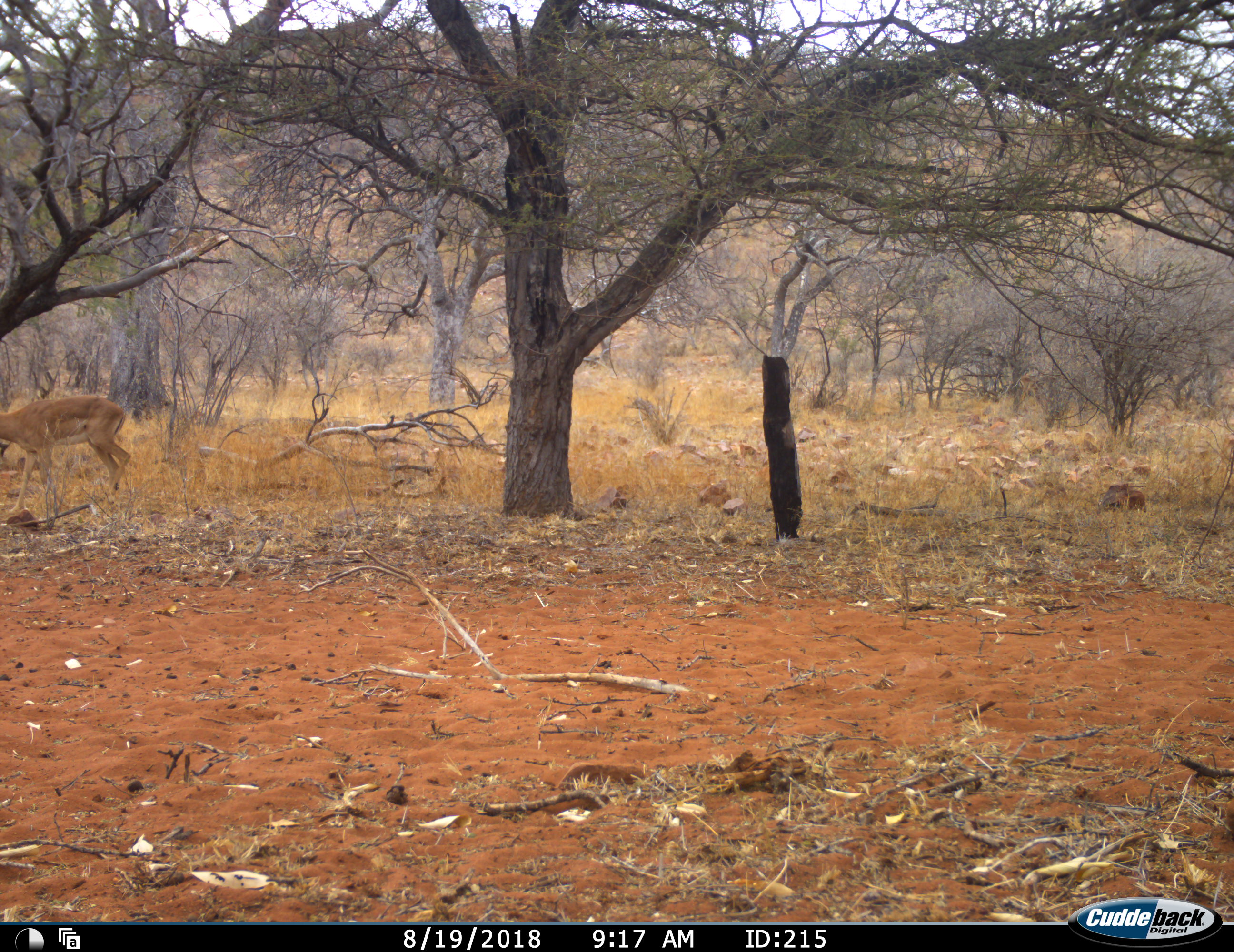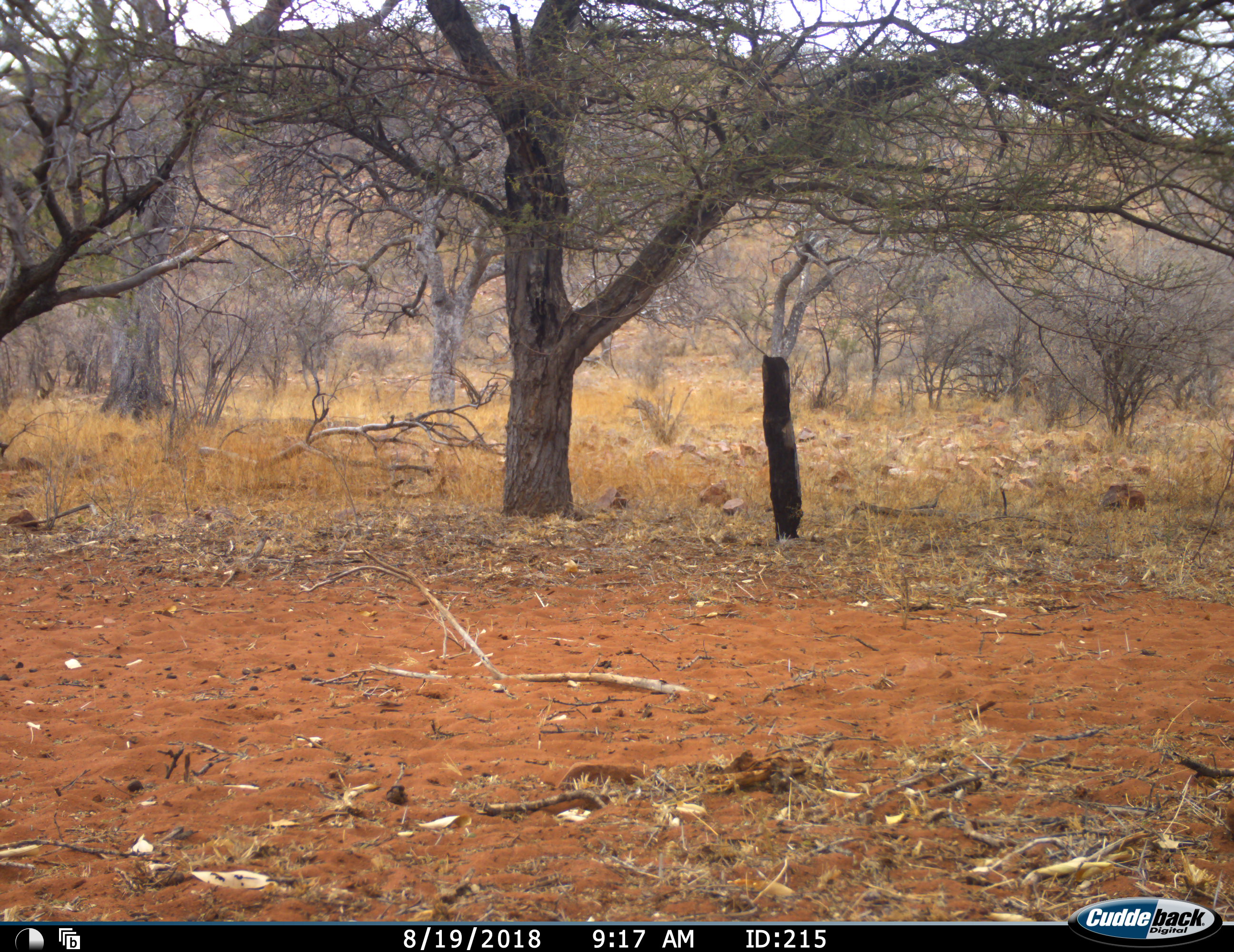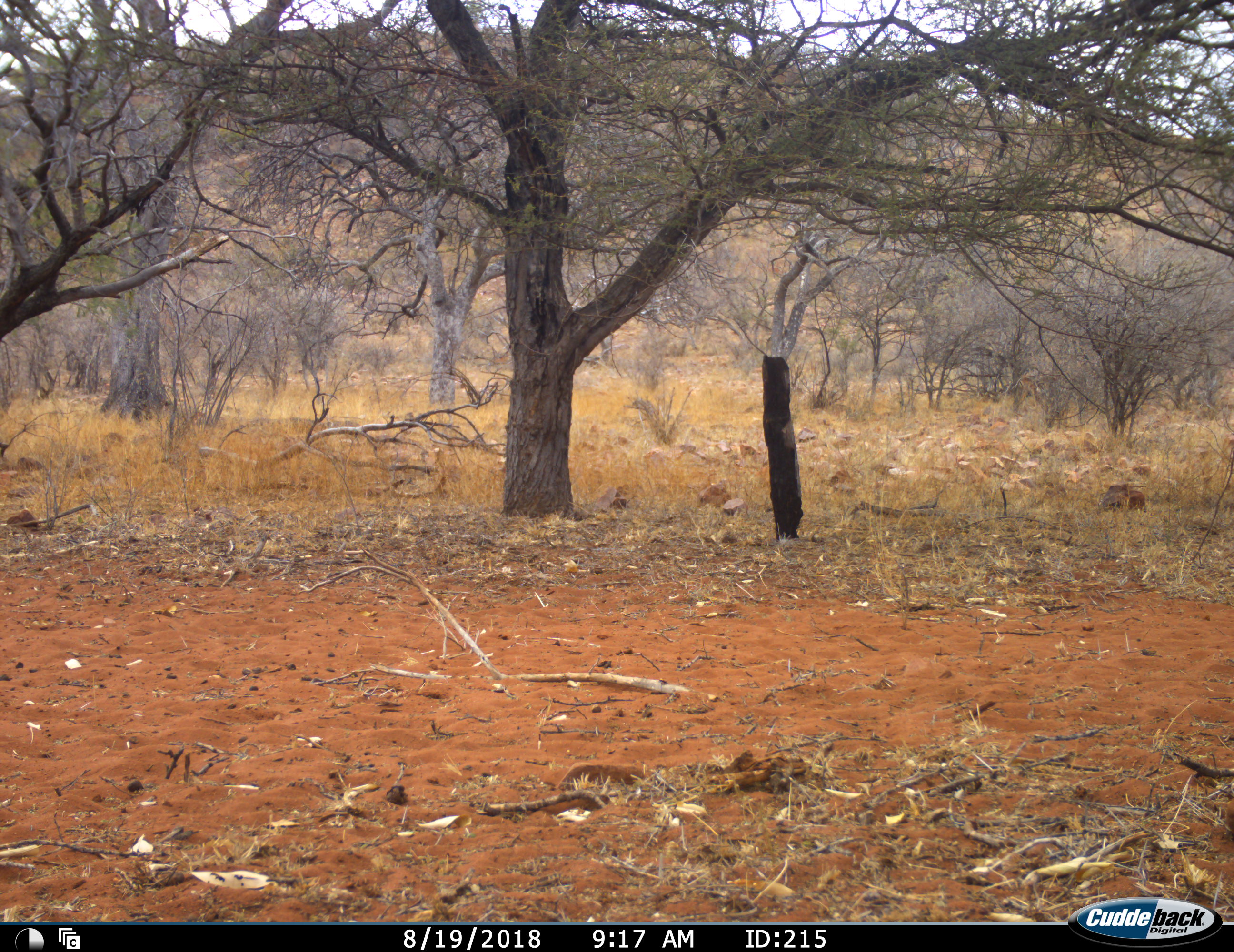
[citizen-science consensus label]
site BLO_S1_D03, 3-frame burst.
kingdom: Animalia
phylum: Chordata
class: Mammalia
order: Artiodactyla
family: Bovidae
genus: Aepyceros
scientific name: Aepyceros melampus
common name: impala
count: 1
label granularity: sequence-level